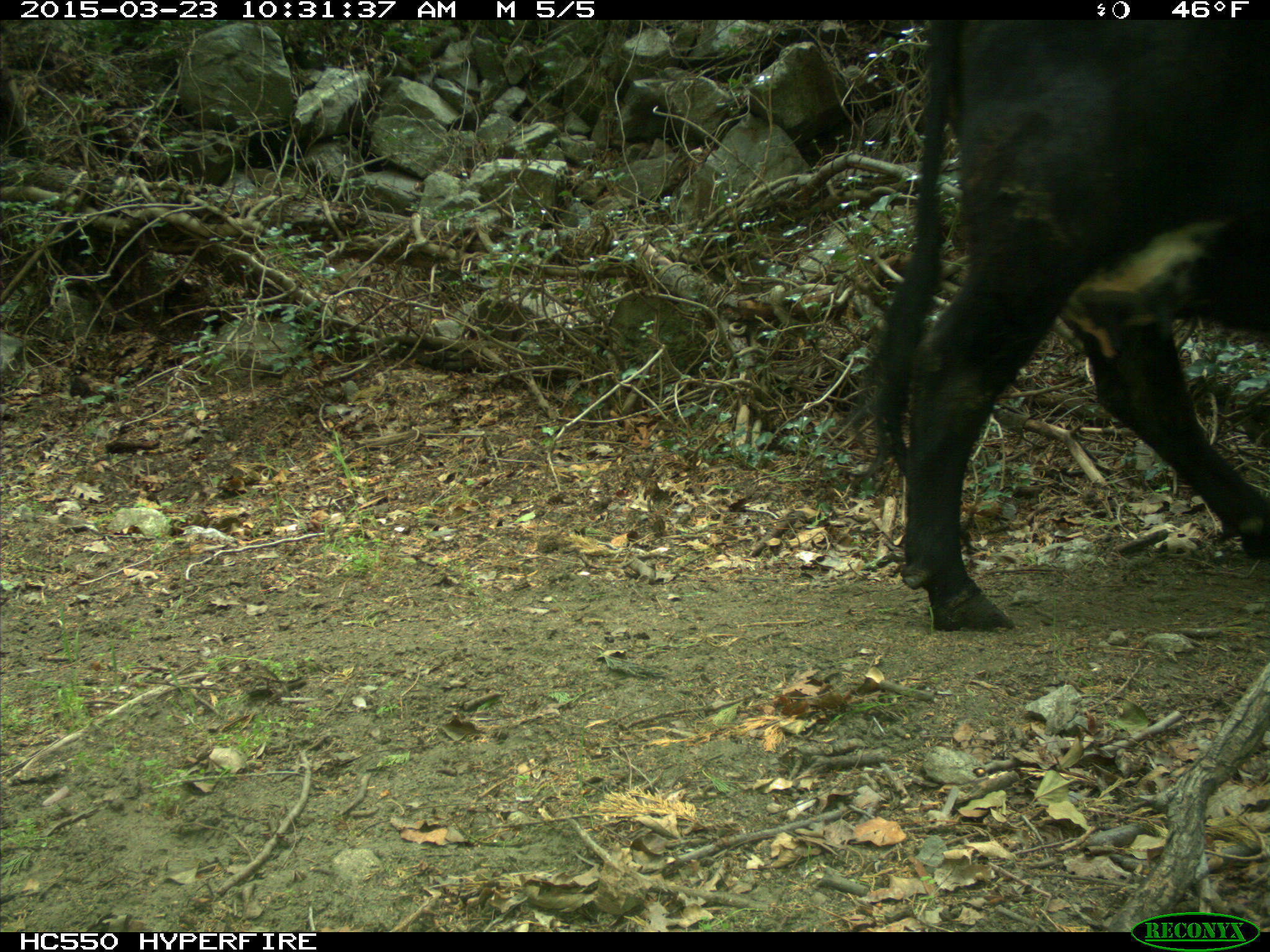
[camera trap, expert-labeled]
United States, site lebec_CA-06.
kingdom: Animalia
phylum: Chordata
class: Mammalia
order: Artiodactyla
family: Bovidae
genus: Bos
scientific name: Bos taurus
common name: domestic cow